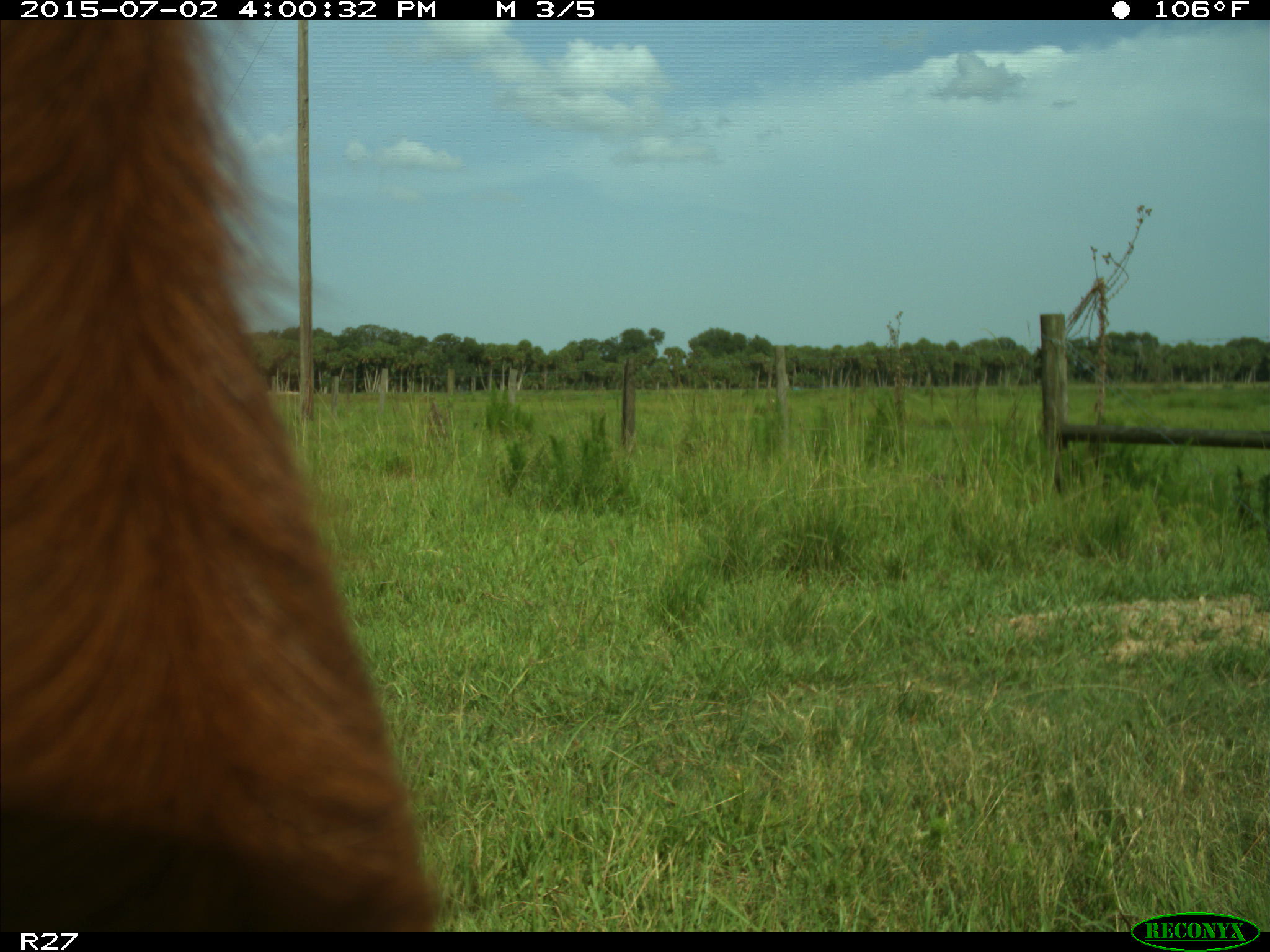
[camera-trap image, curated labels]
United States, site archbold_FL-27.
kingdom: Animalia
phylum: Chordata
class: Mammalia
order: Artiodactyla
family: Bovidae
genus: Bos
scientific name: Bos taurus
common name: domestic cow